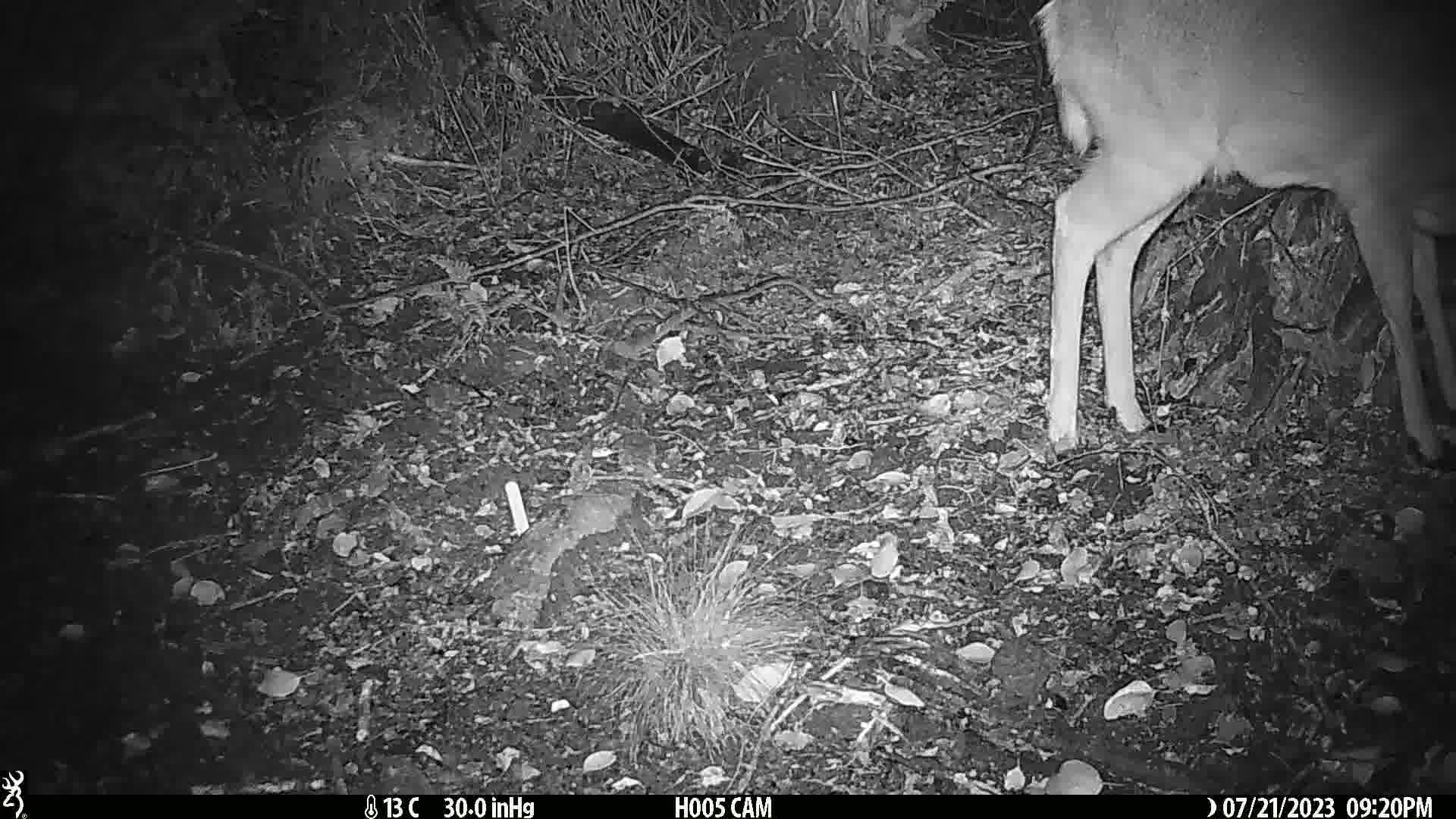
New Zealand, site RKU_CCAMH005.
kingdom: Animalia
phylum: Chordata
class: Mammalia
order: Artiodactyla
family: Cervidae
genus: Odocoileus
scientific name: Odocoileus virginianus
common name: white-tailed deer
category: white tailed deer